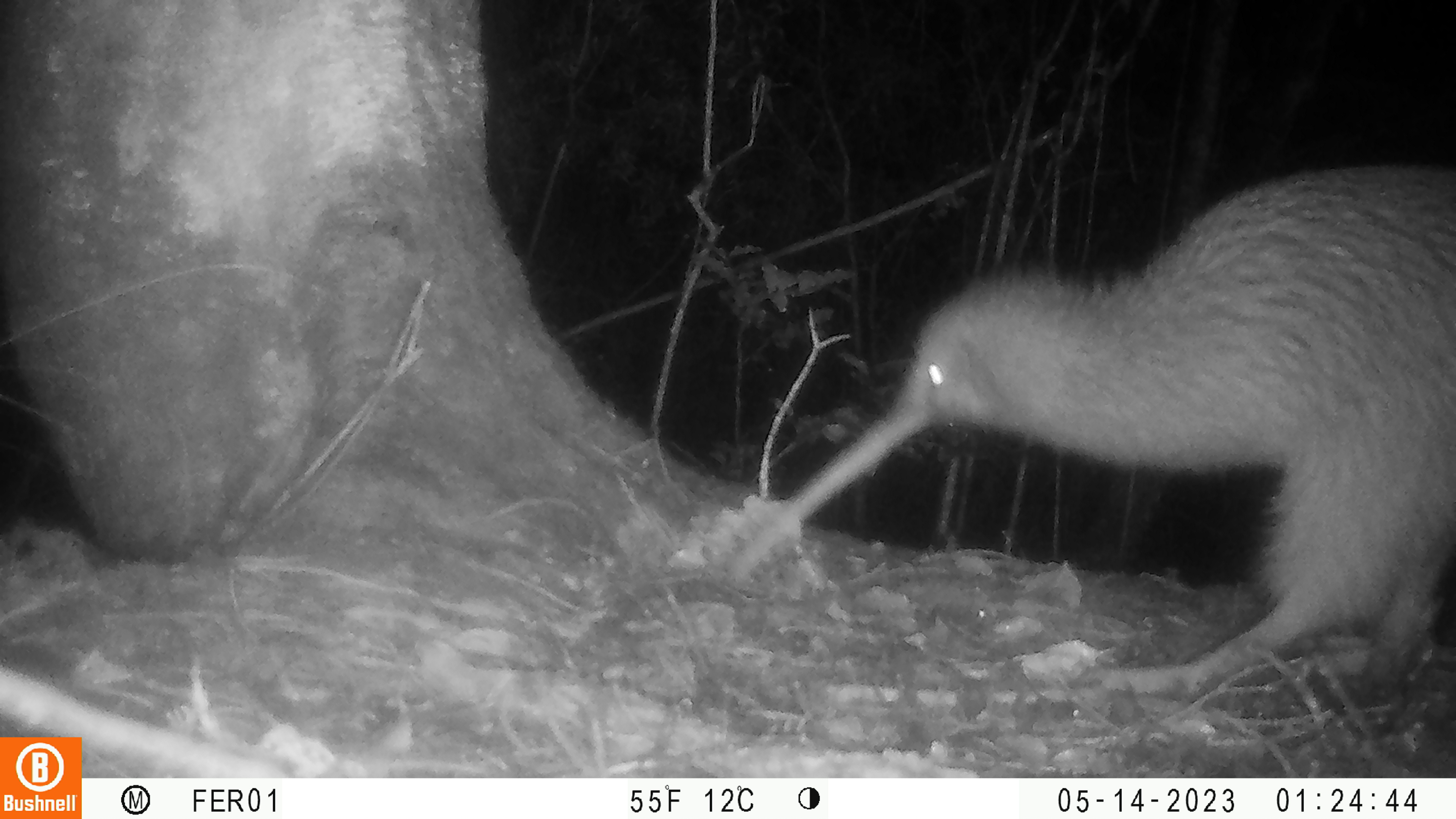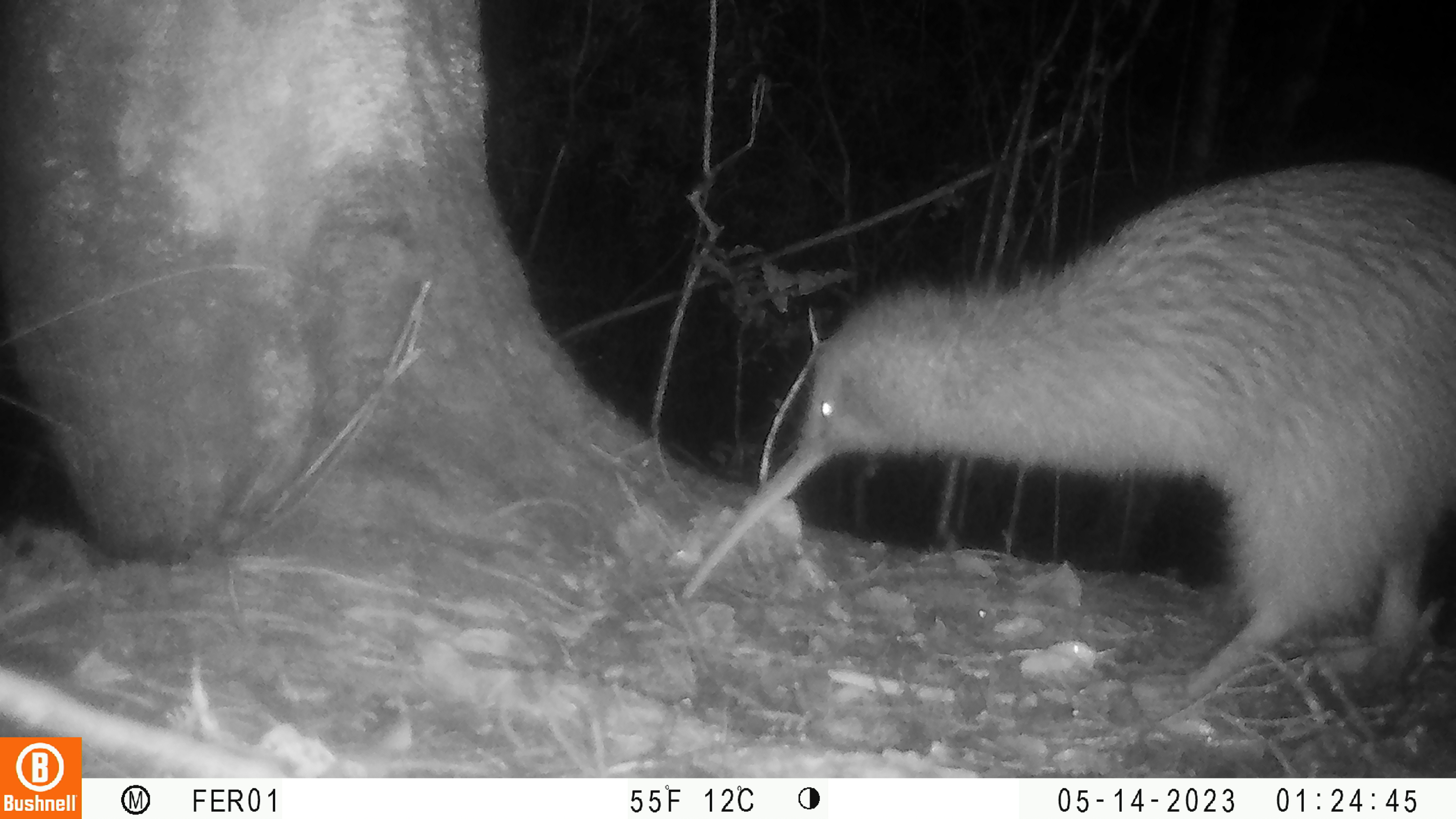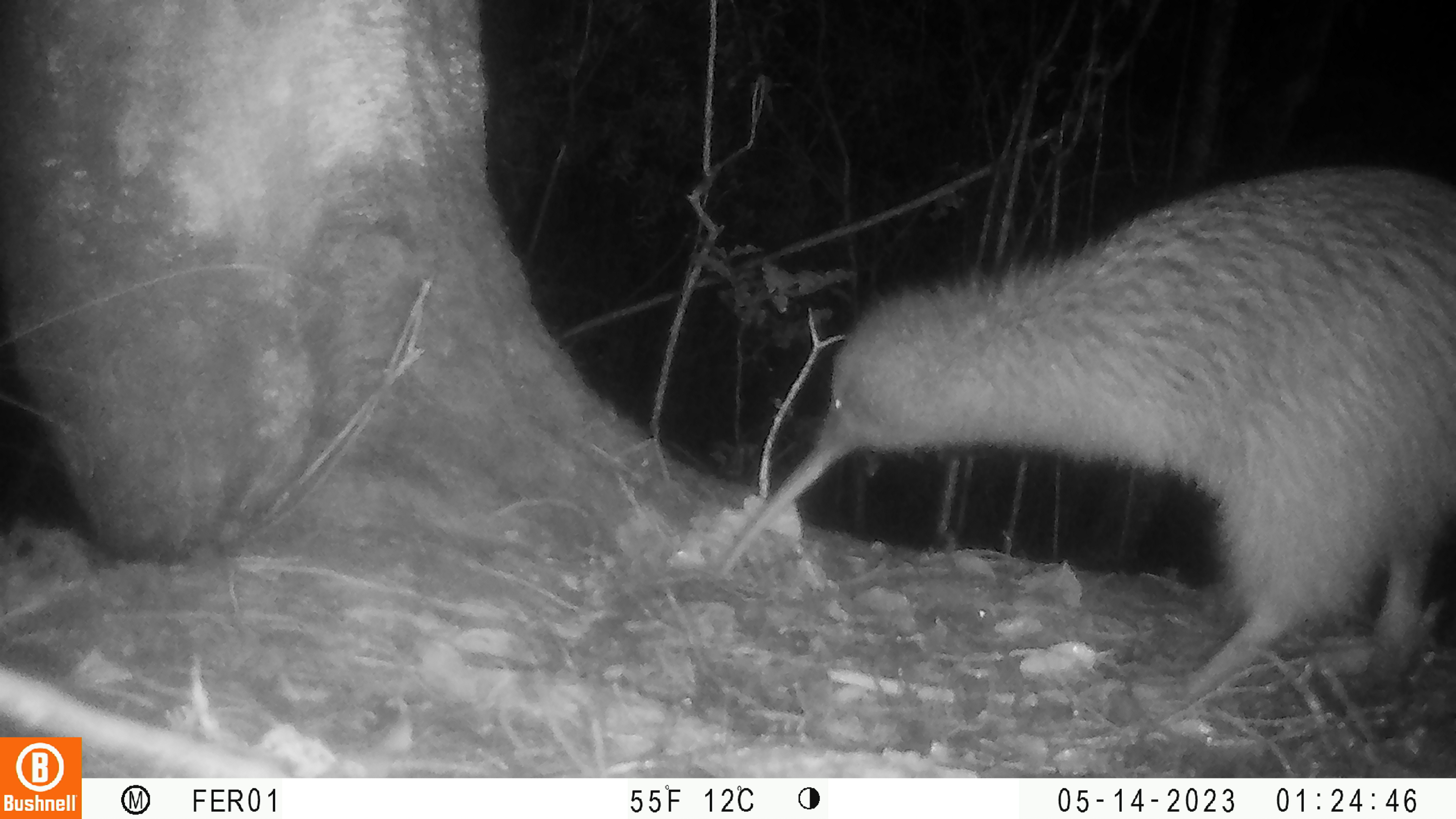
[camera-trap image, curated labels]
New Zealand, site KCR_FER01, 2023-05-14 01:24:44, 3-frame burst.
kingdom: Animalia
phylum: Chordata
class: Aves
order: Apterygiformes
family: Apterygidae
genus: Apteryx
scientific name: Apteryx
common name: kiwi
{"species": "kiwi (Apteryx)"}